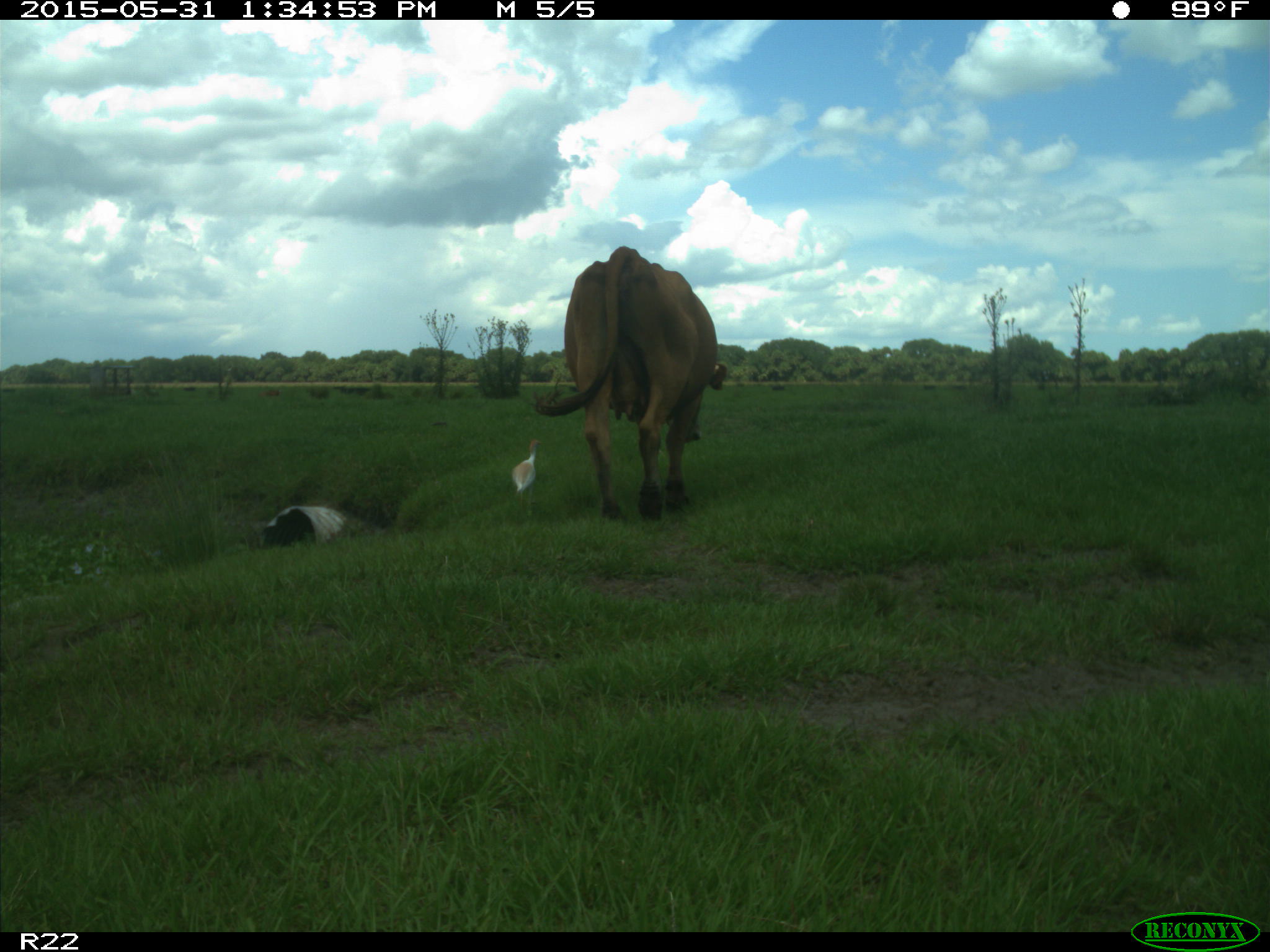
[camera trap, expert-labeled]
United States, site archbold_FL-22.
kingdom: Animalia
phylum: Chordata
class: Mammalia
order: Artiodactyla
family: Bovidae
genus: Bos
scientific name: Bos taurus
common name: domestic cow